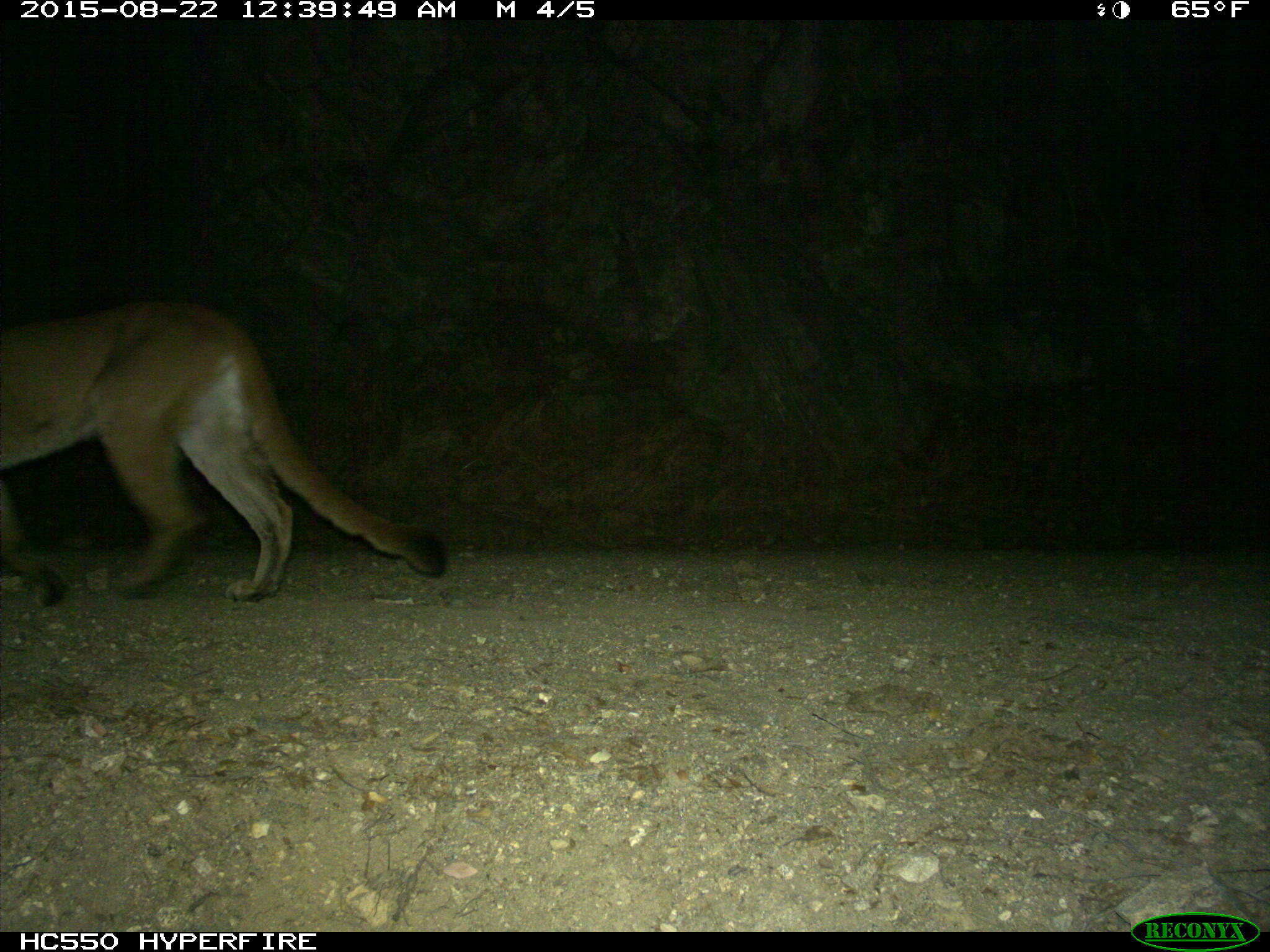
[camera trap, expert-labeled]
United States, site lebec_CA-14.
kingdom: Animalia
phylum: Chordata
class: Mammalia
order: Carnivora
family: Felidae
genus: Puma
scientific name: Puma concolor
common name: mountain lion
Puma concolor (mountain lion).